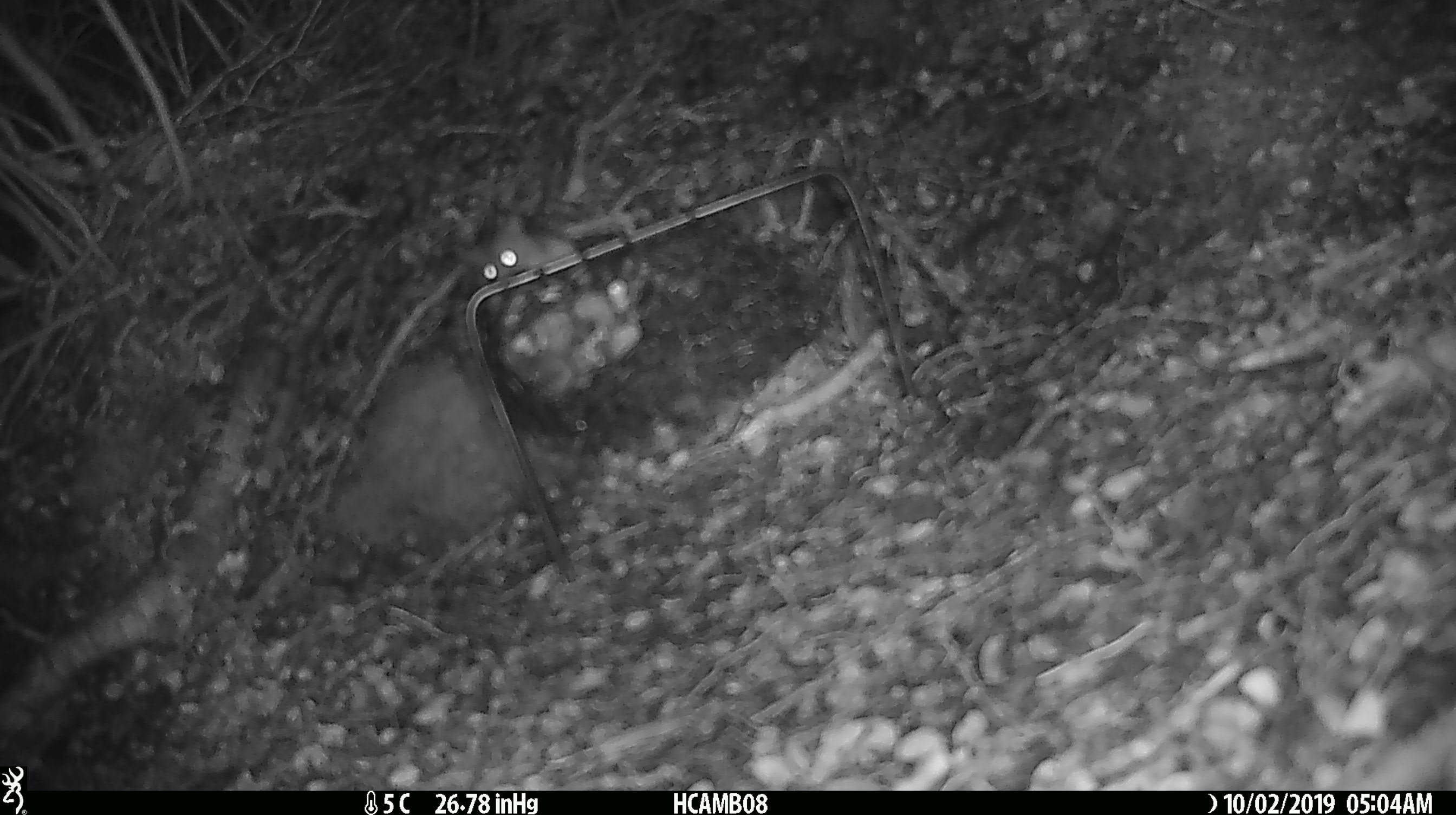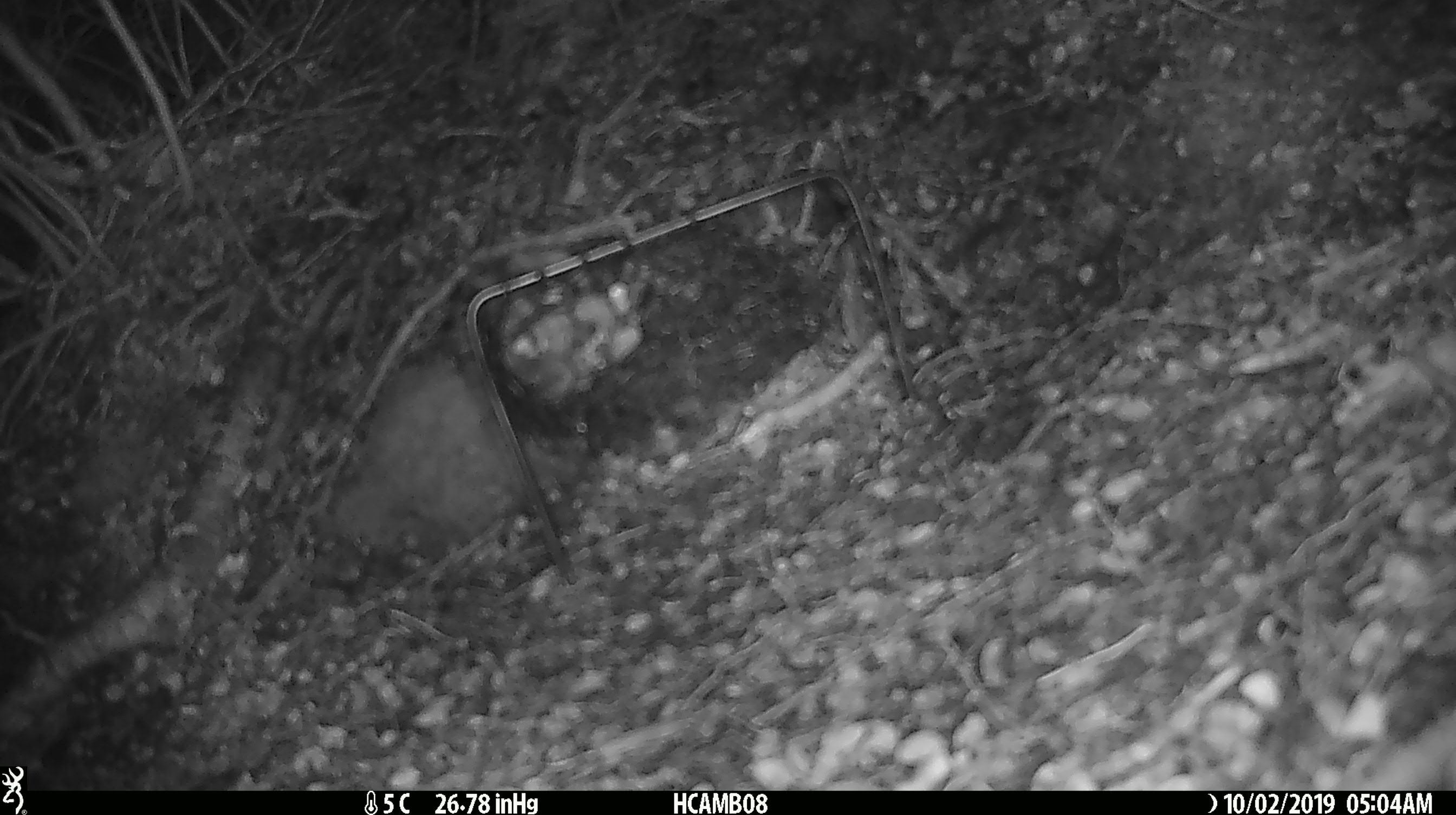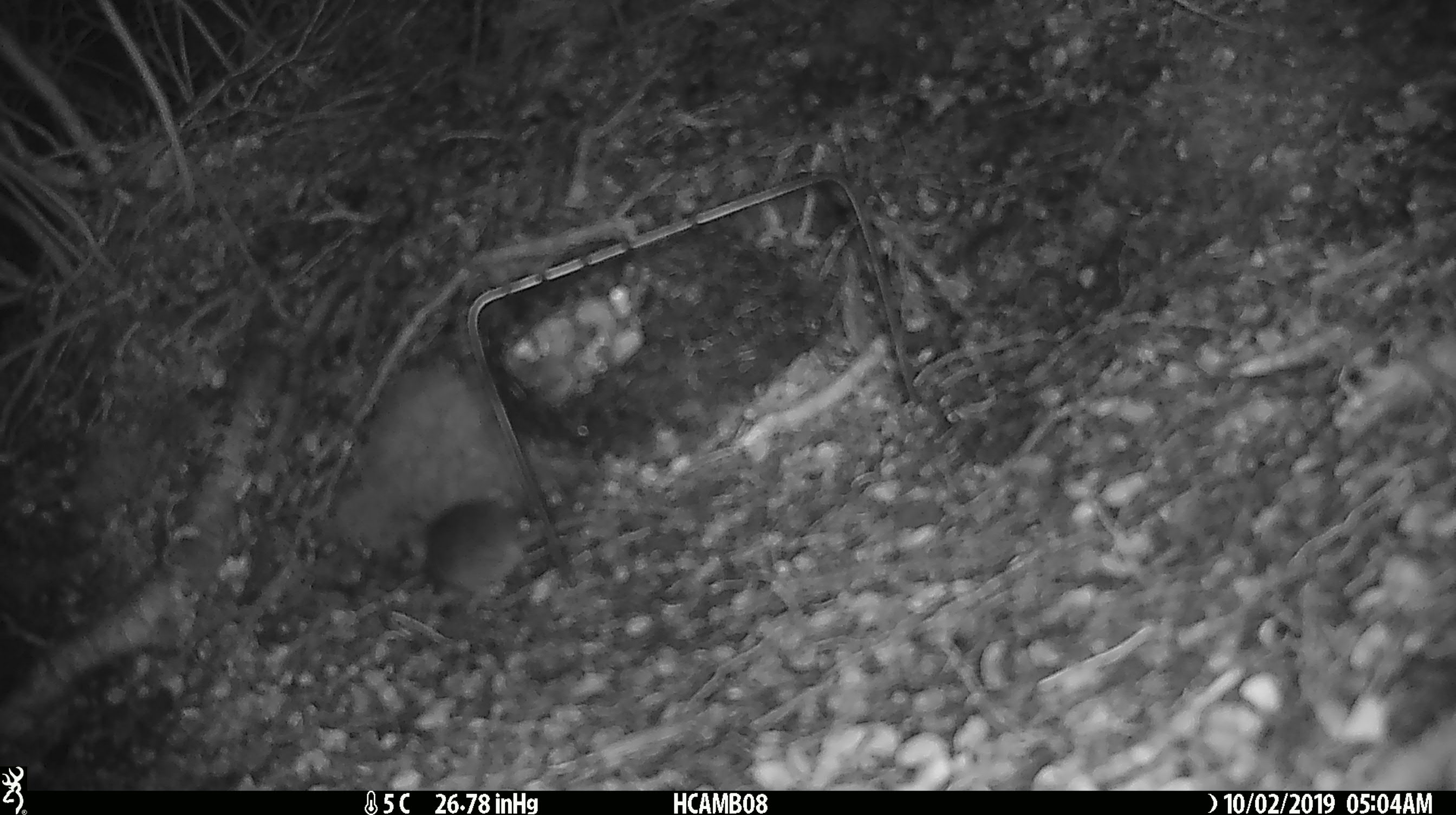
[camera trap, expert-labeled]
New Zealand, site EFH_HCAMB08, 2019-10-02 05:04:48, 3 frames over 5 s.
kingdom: Animalia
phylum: Chordata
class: Mammalia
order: Rodentia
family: Muridae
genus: Mus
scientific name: Mus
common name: mouse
Mouse (Mus).